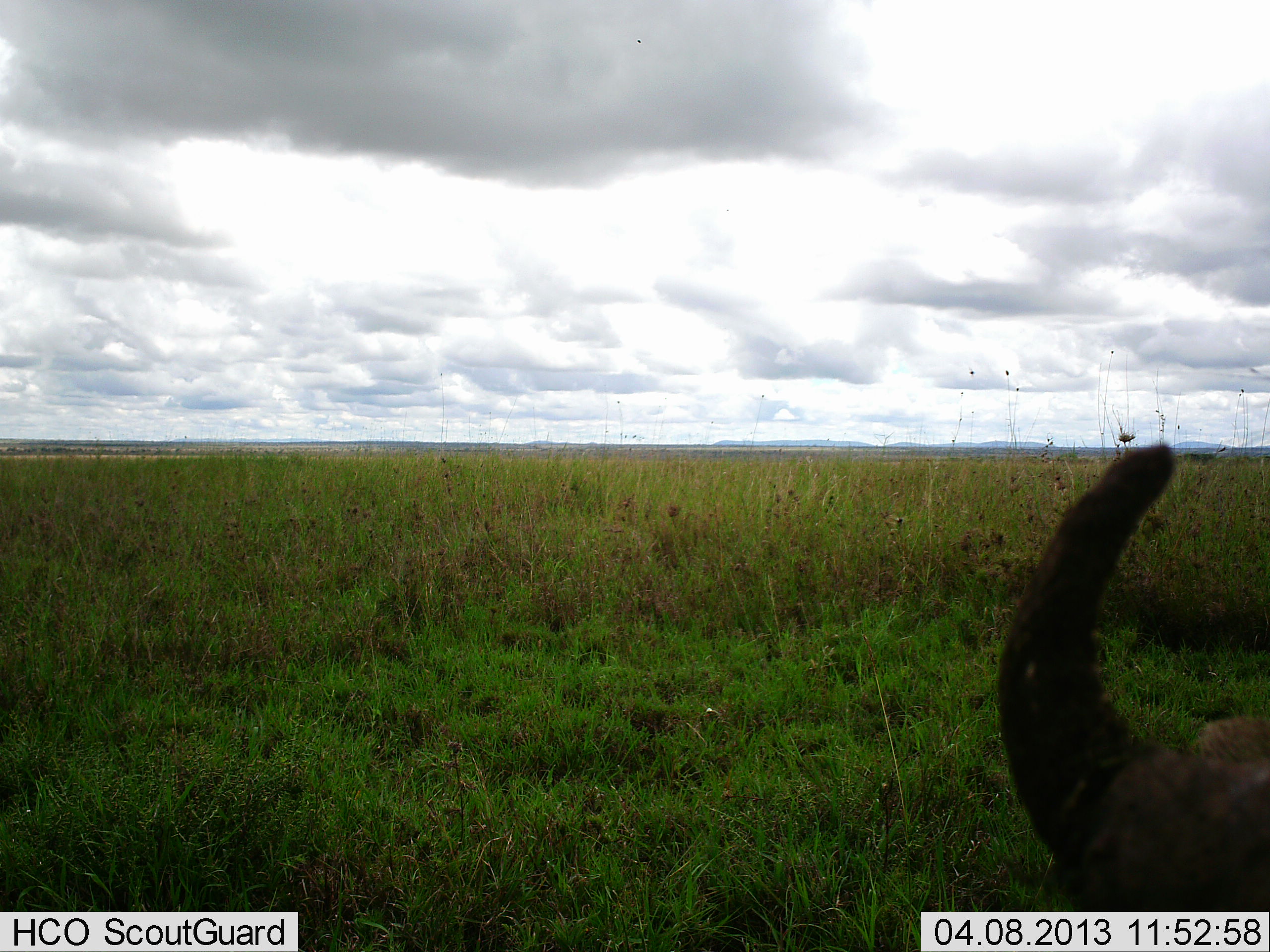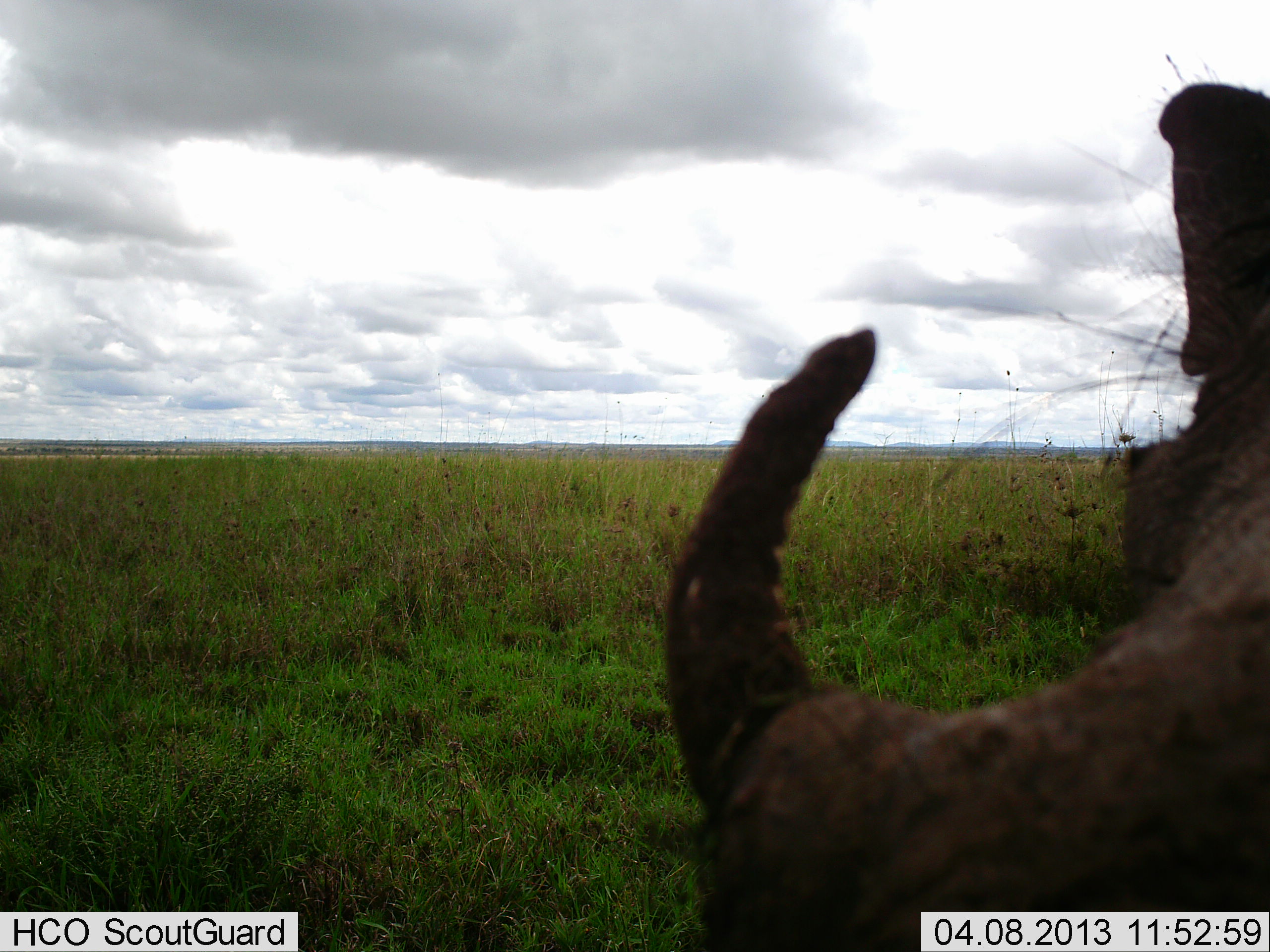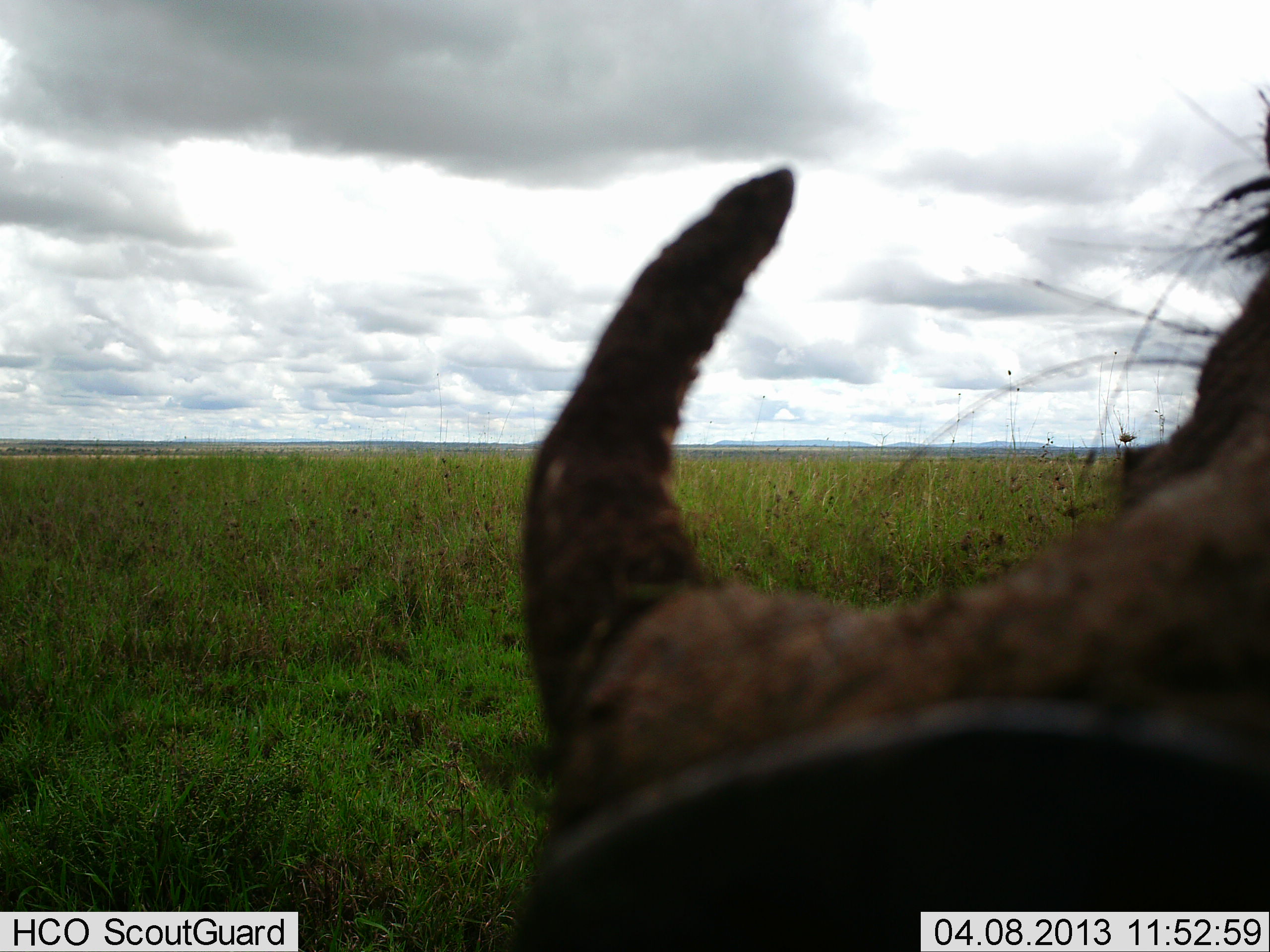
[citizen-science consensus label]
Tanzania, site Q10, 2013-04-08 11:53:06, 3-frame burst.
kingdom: Animalia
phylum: Chordata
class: Mammalia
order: Artiodactyla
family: Suidae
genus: Phacochoerus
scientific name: Phacochoerus africanus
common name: warthog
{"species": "warthog (Phacochoerus africanus)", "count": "1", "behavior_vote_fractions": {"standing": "51%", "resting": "2%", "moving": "32%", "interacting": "15%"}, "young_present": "0%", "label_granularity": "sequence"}